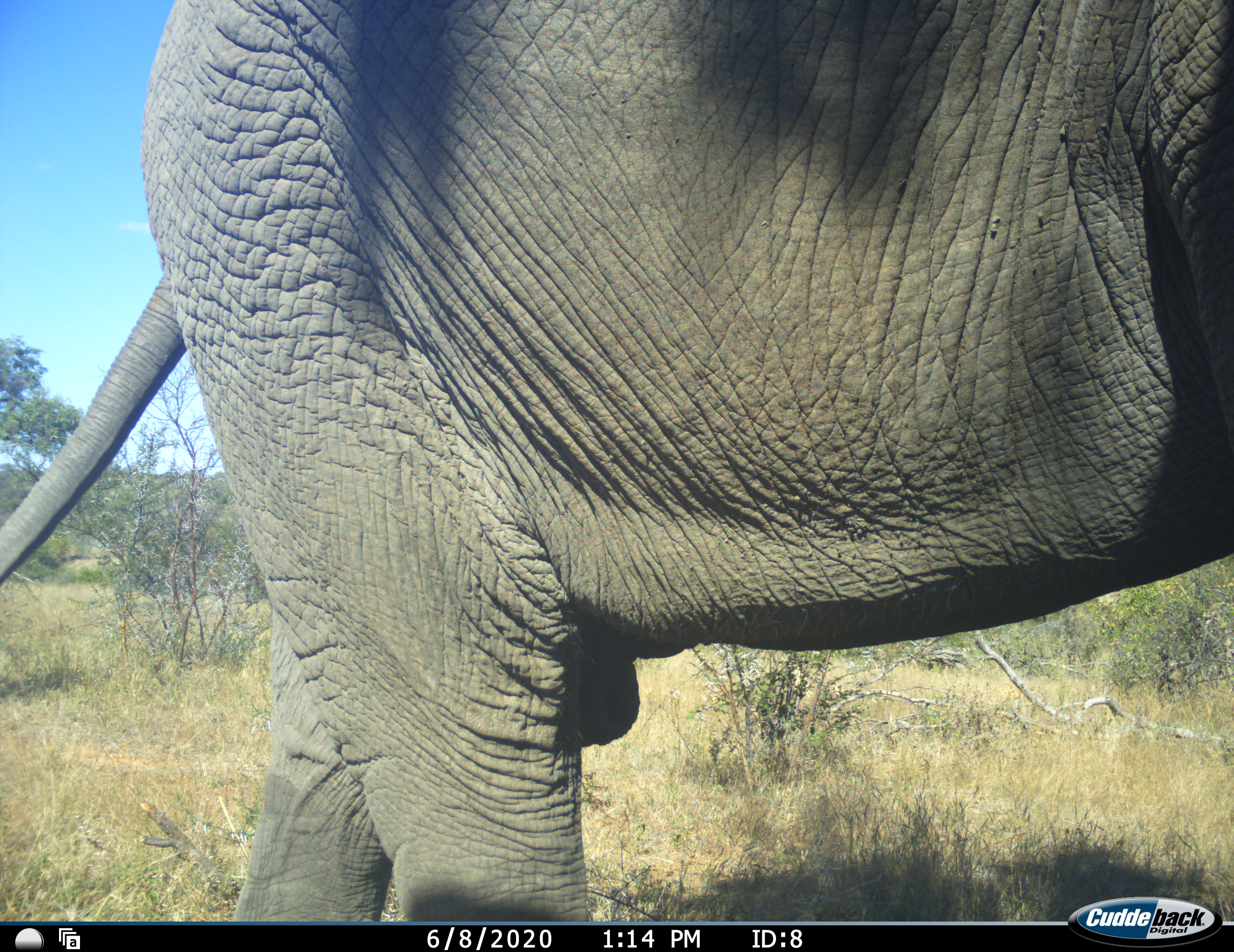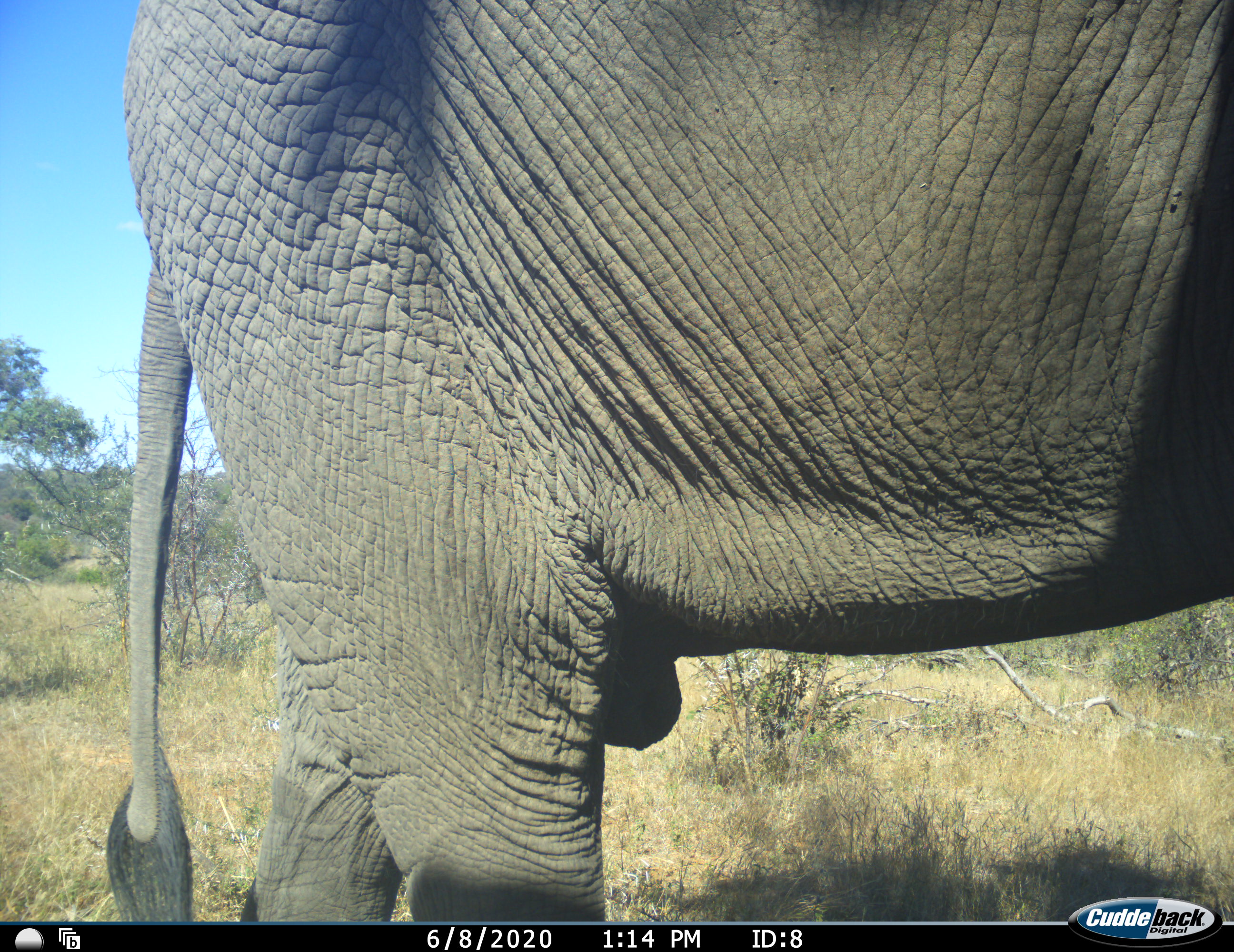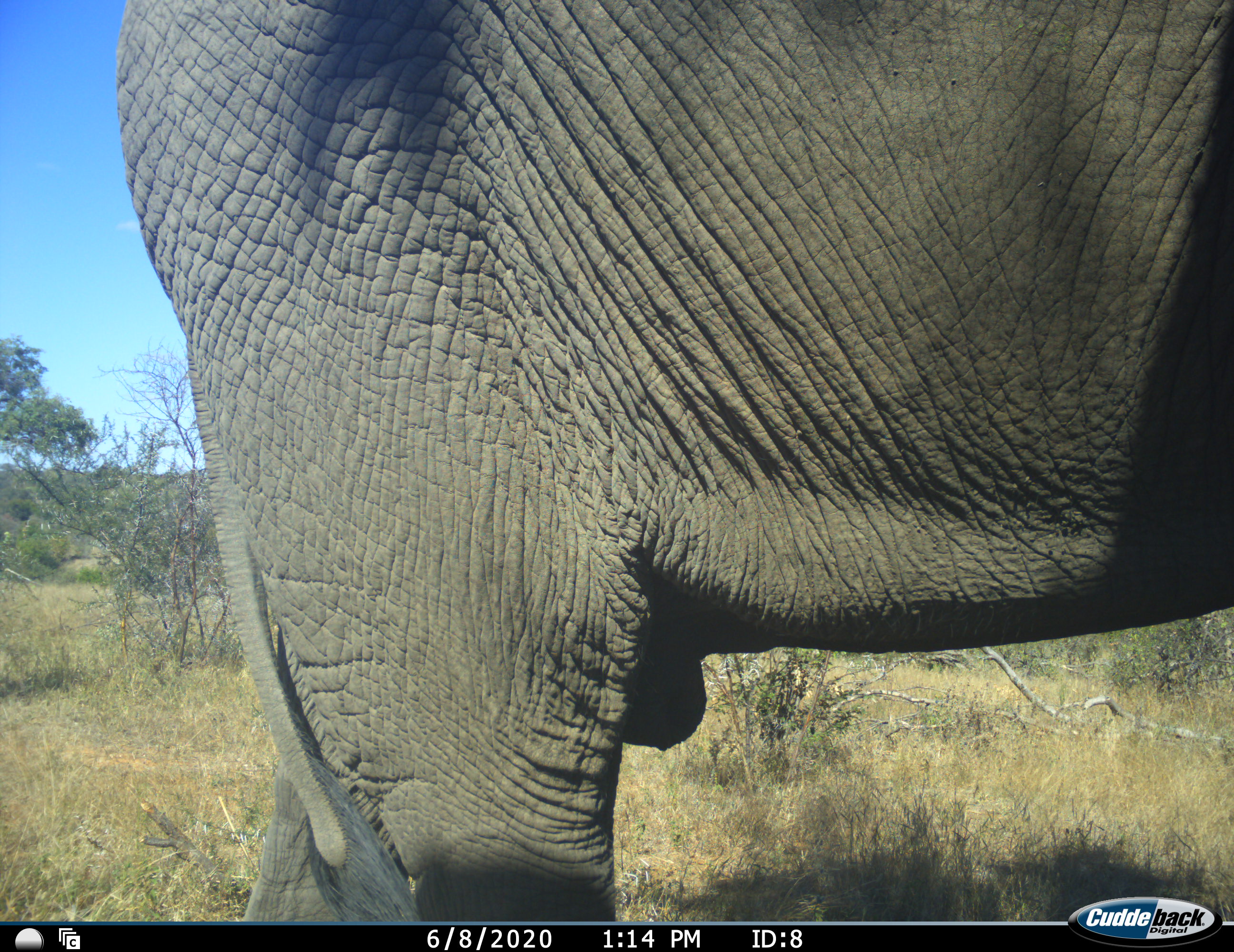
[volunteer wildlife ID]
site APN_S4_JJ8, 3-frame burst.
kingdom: Animalia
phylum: Chordata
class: Mammalia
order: Proboscidea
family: Elephantidae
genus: Loxodonta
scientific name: Loxodonta africana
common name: african bush elephant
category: elephant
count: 1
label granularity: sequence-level